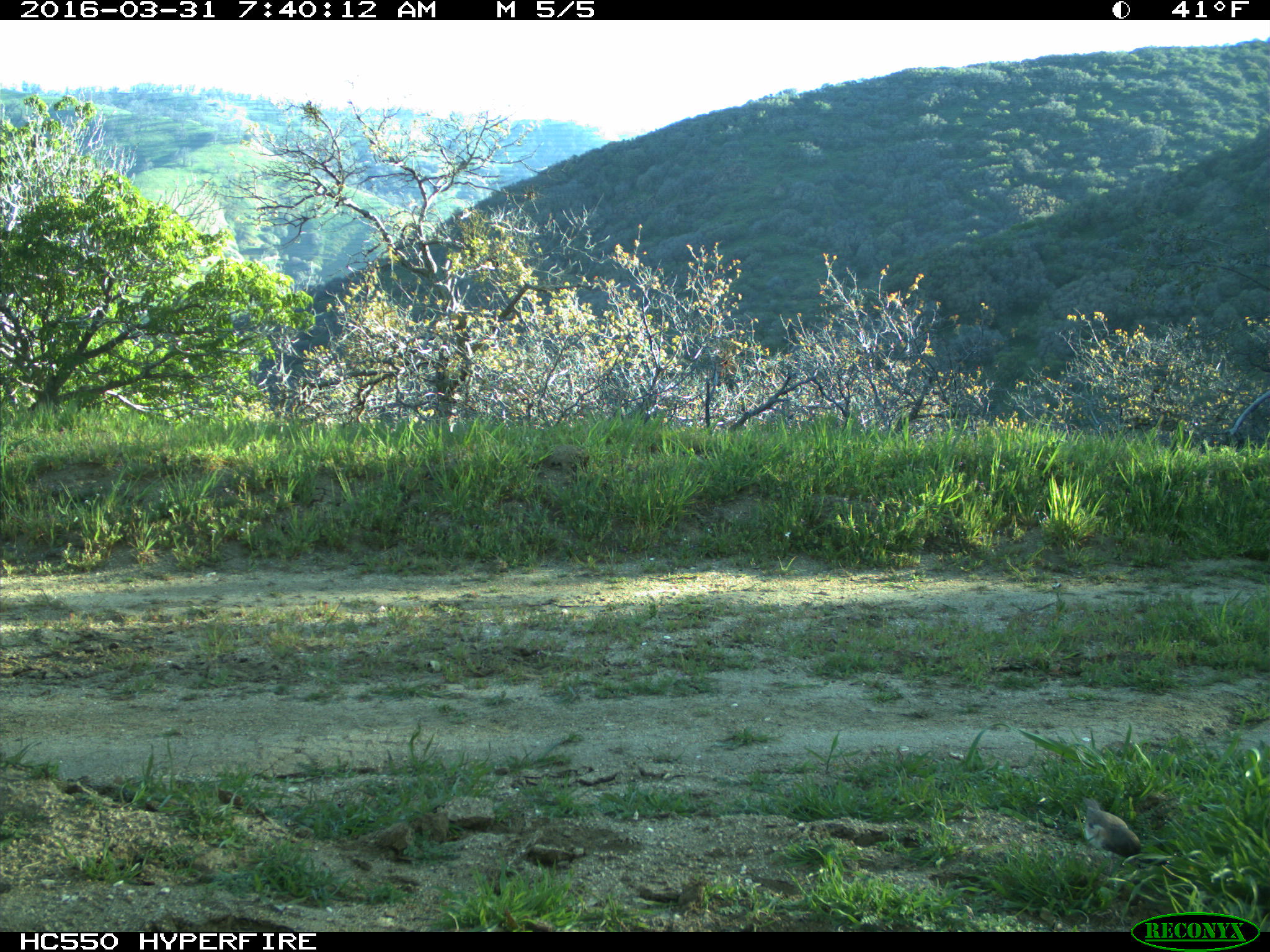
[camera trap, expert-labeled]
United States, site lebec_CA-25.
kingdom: Animalia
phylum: Chordata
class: Aves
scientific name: Aves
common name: birds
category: unidentified bird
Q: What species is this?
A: Unidentified bird (birds) (Aves).